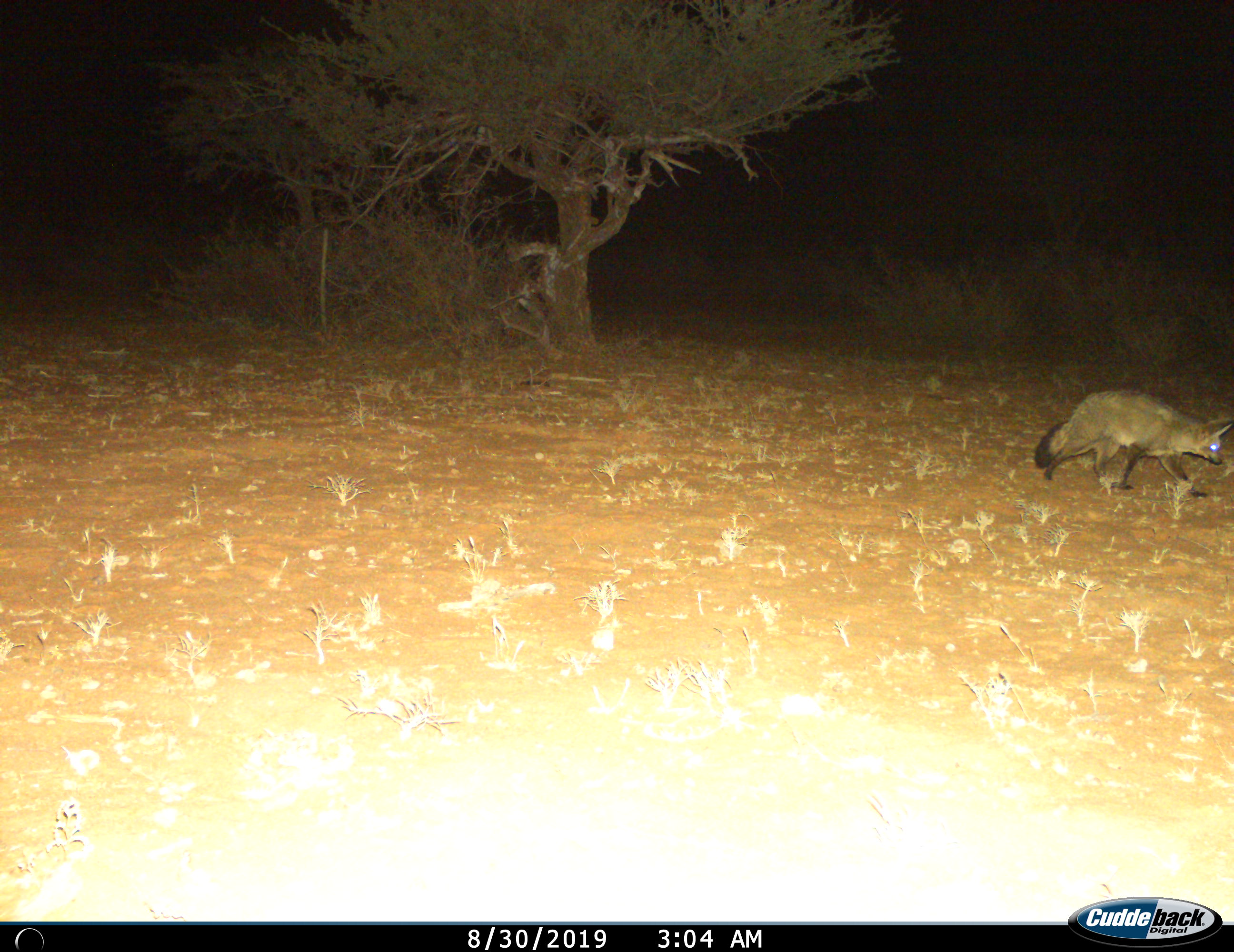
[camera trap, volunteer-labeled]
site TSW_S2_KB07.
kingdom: Animalia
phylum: Chordata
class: Mammalia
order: Carnivora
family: Canidae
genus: Otocyon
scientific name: Otocyon megalotis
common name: bat-eared fox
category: foxbateared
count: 1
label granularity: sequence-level